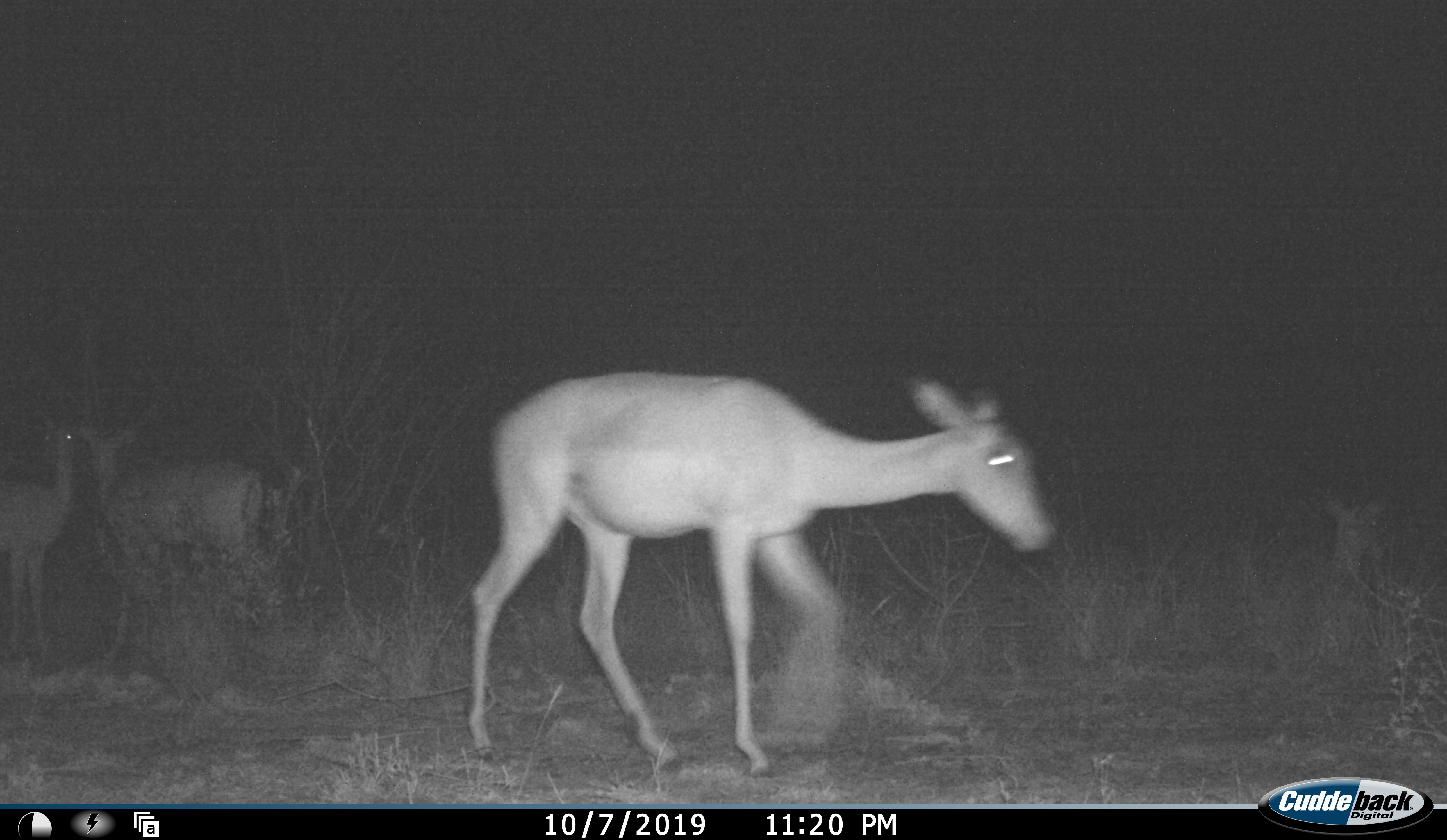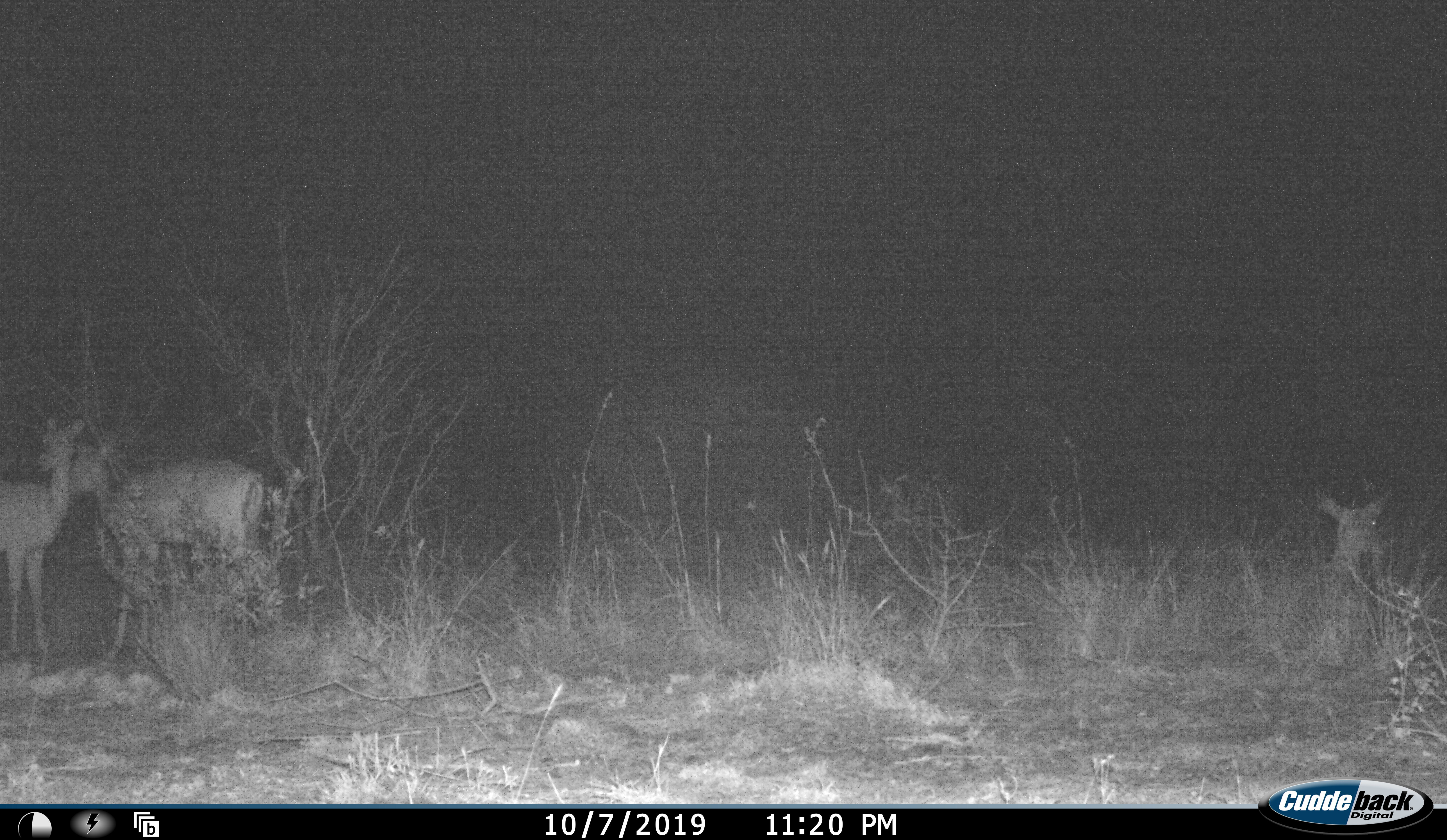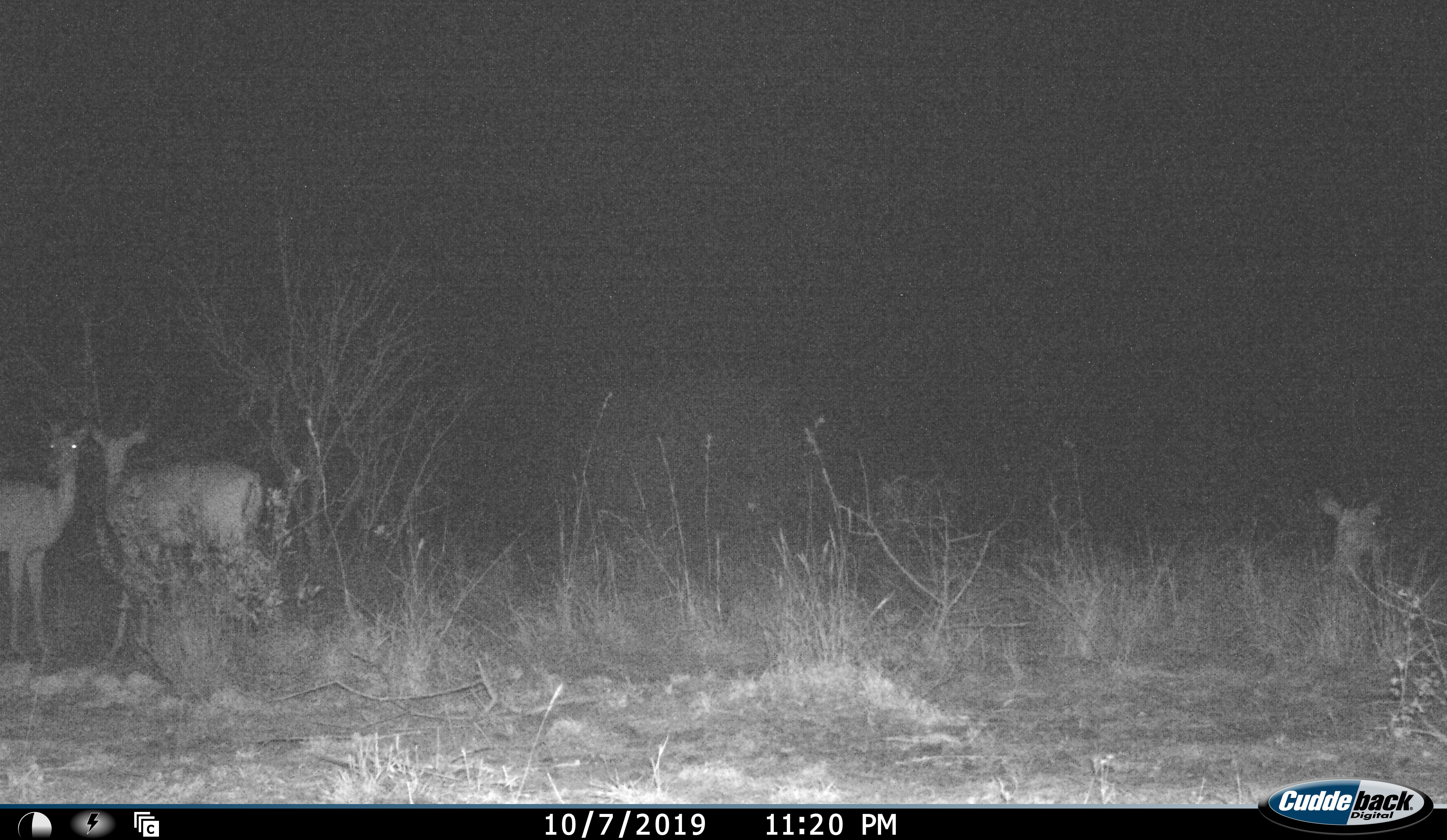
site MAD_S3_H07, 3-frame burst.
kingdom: Animalia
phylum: Chordata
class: Mammalia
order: Artiodactyla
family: Bovidae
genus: Aepyceros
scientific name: Aepyceros melampus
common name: impala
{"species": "impala (Aepyceros melampus)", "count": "4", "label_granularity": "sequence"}